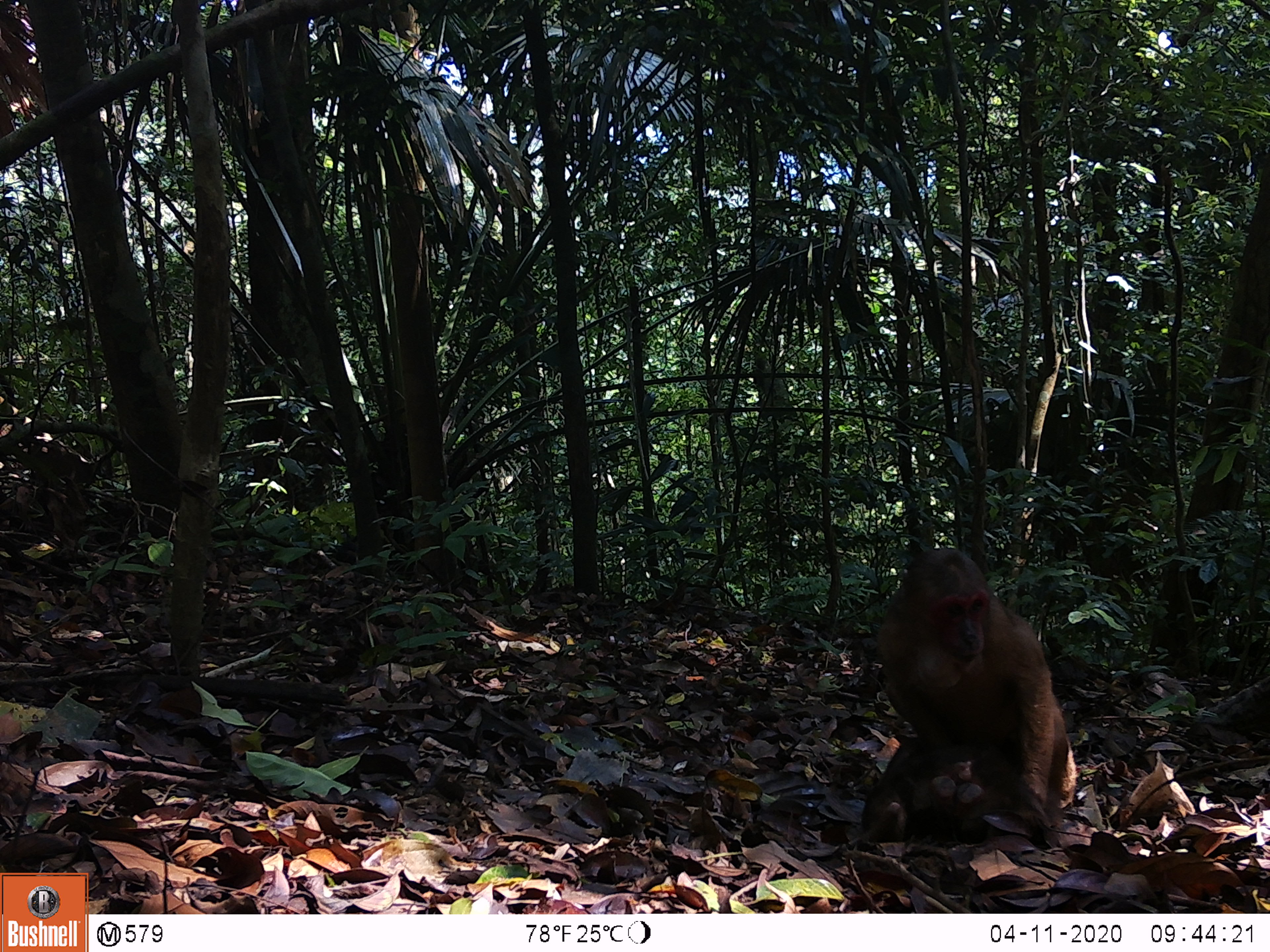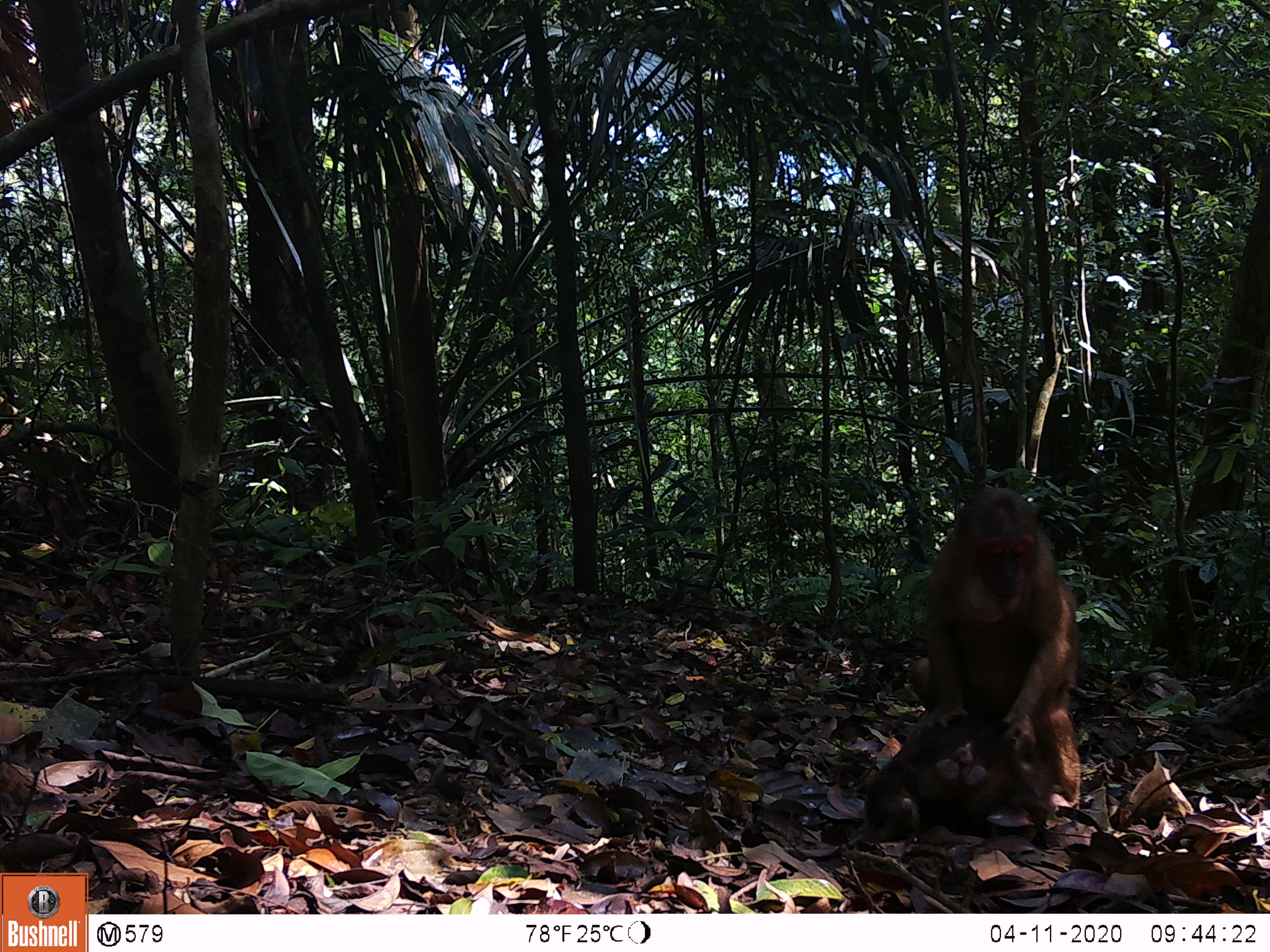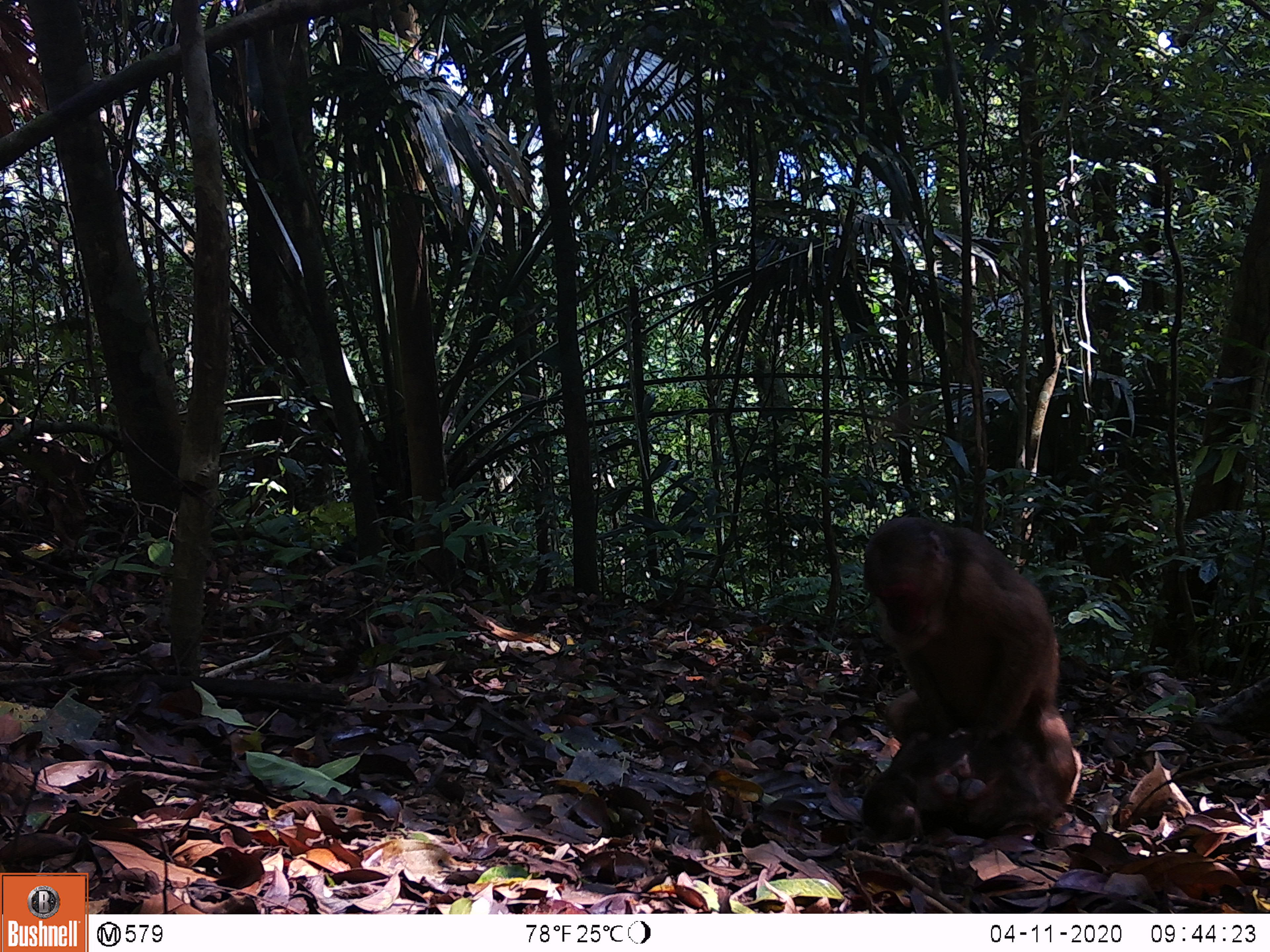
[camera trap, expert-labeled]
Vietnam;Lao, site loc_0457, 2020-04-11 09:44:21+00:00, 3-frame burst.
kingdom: Animalia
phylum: Chordata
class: Mammalia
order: Primates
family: Cercopithecidae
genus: Macaca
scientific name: Macaca arctoides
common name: stump-tailed macaque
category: stump tailed macaque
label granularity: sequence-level